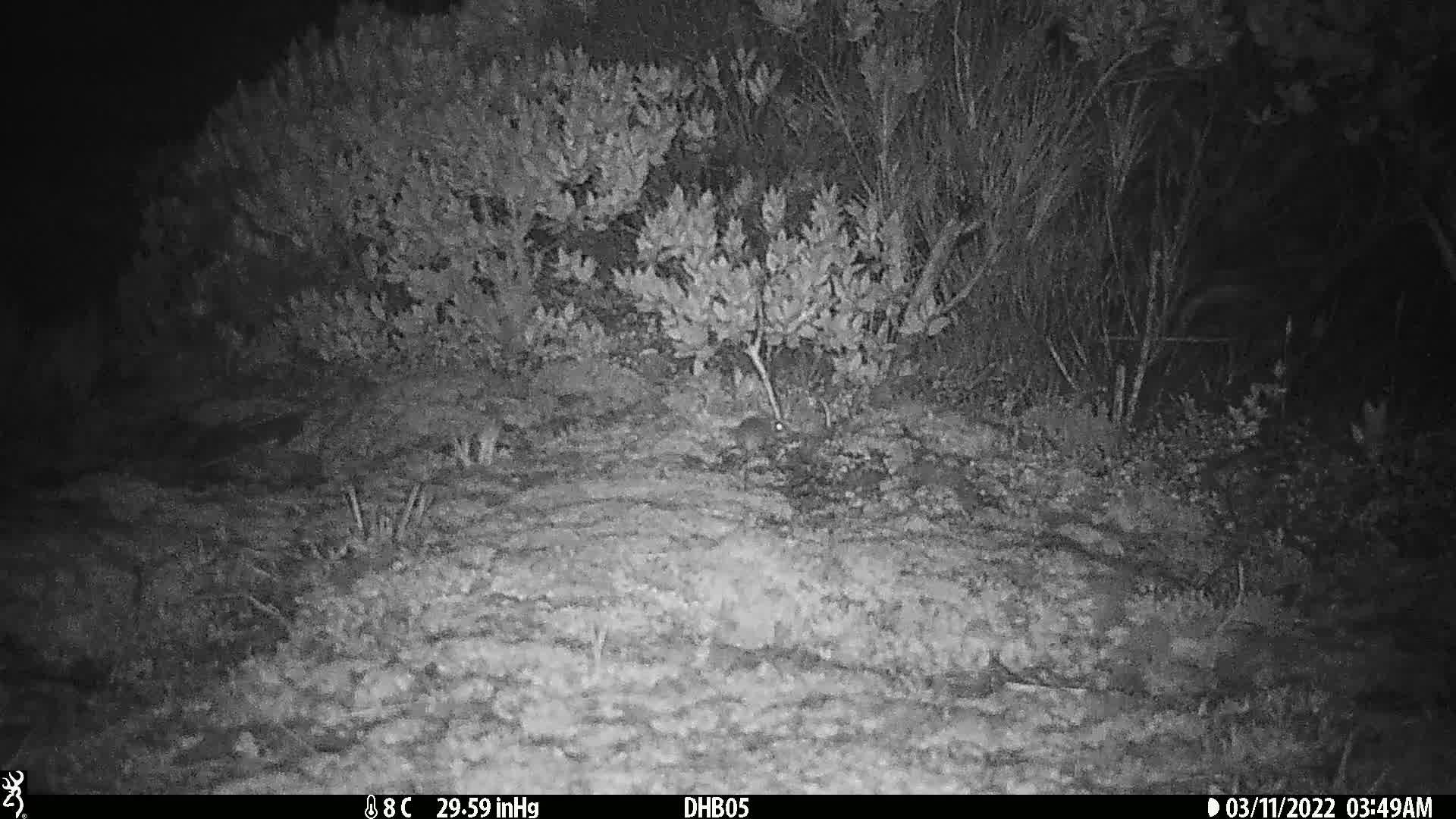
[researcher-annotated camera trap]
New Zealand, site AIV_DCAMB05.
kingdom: Animalia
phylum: Chordata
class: Mammalia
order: Rodentia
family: Muridae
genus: Mus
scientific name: Mus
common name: mouse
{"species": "mouse (Mus)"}